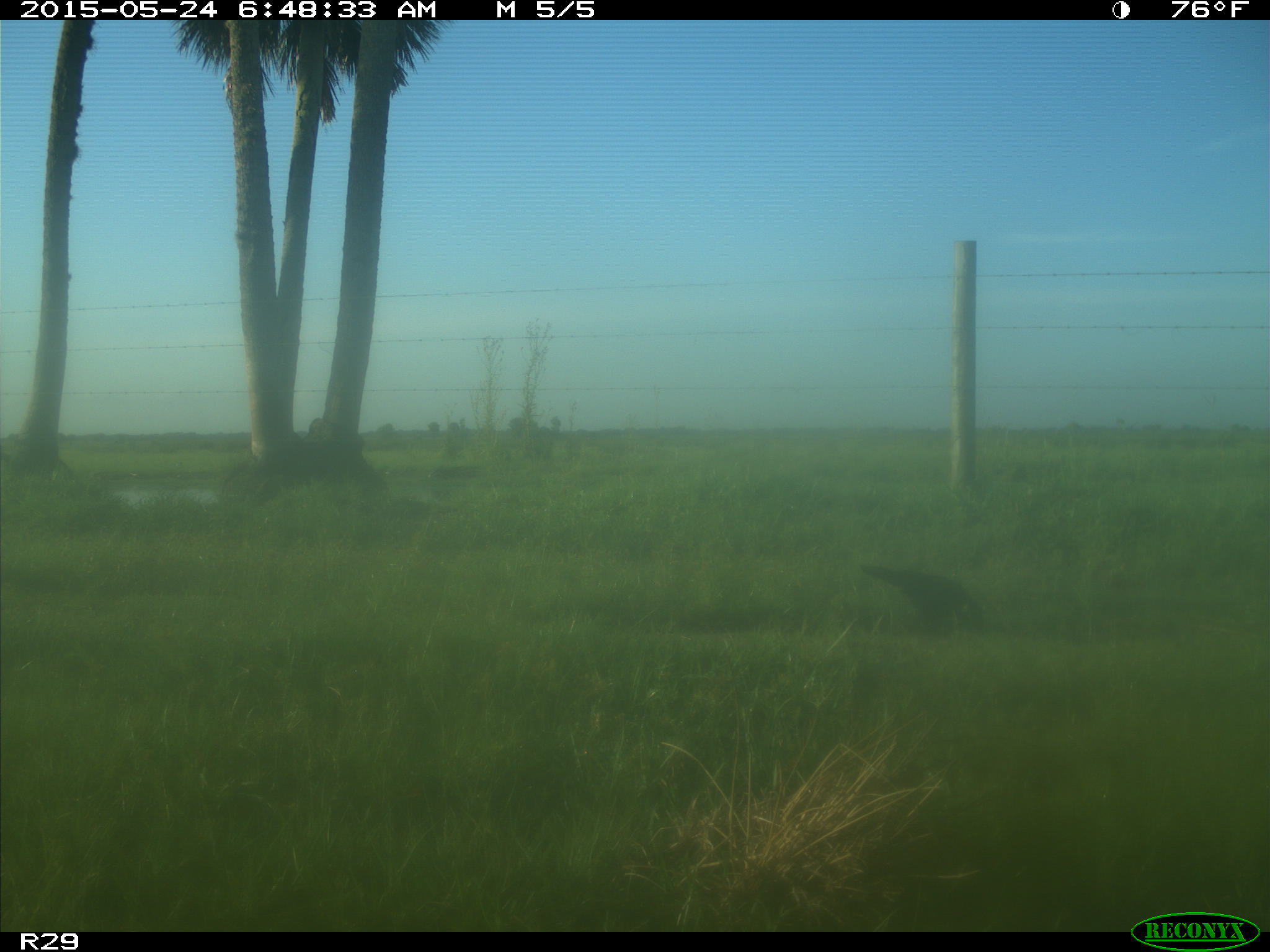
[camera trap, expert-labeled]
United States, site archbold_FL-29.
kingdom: Animalia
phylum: Chordata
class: Aves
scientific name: Aves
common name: birds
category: unidentified bird